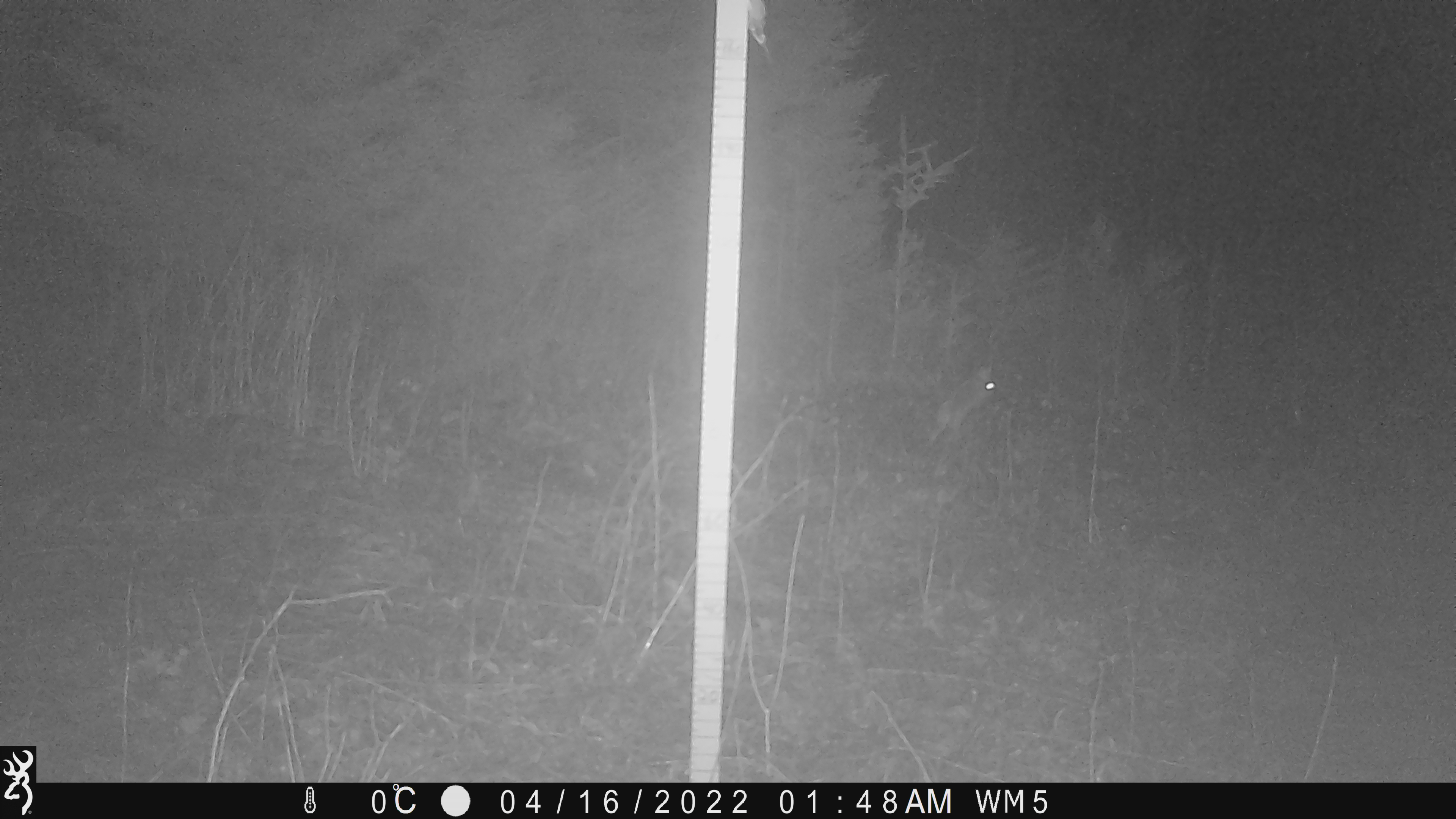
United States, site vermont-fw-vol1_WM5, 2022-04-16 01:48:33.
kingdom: Animalia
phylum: Chordata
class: Mammalia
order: Lagomorpha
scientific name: Lagomorpha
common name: rabbit or hare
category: rabbit or hare sp.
Rabbit or hare sp. (rabbit or hare) (Lagomorpha).